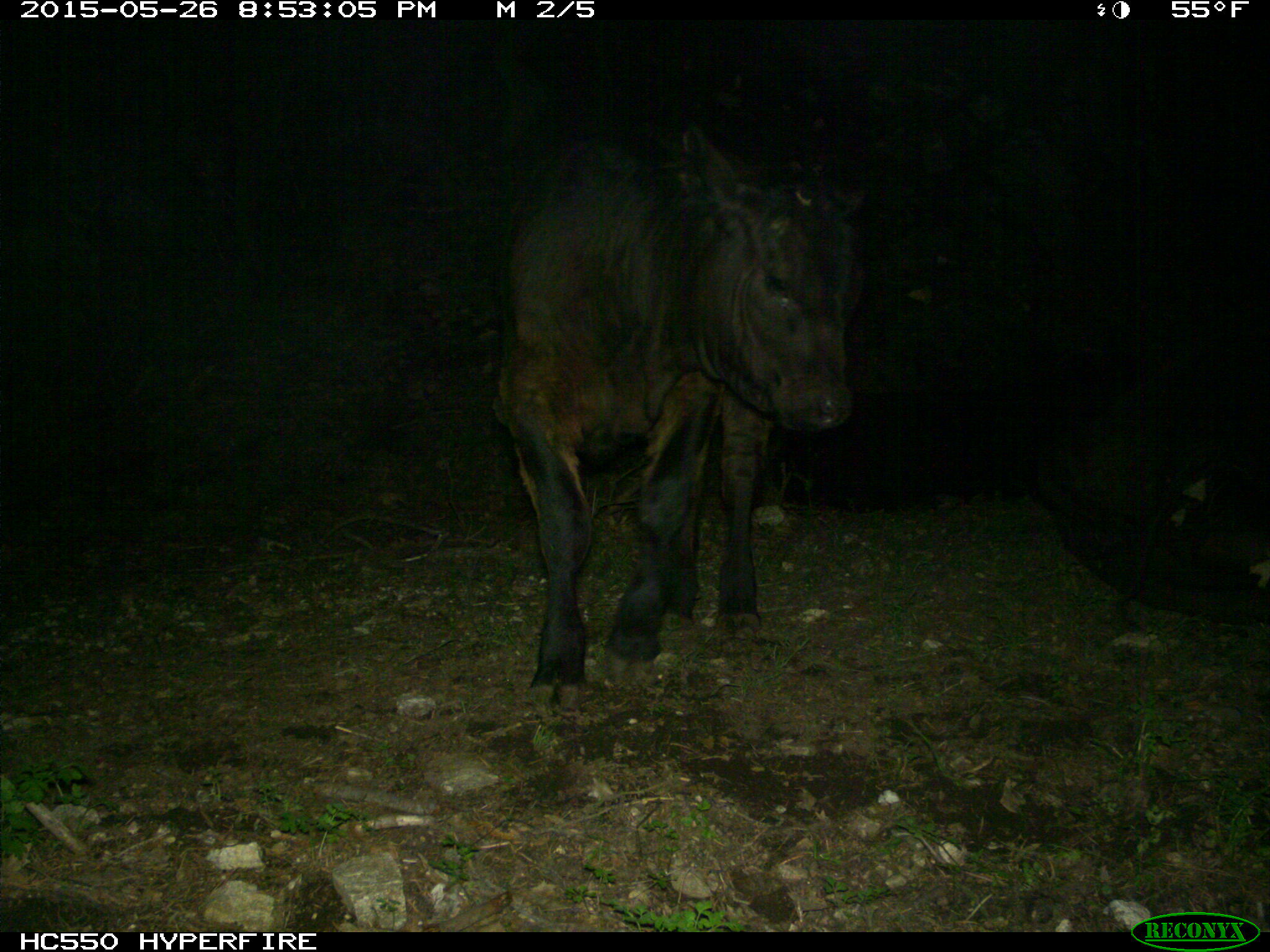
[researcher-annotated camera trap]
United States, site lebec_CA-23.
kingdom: Animalia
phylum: Chordata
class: Mammalia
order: Artiodactyla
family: Bovidae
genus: Bos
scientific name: Bos taurus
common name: domestic cow